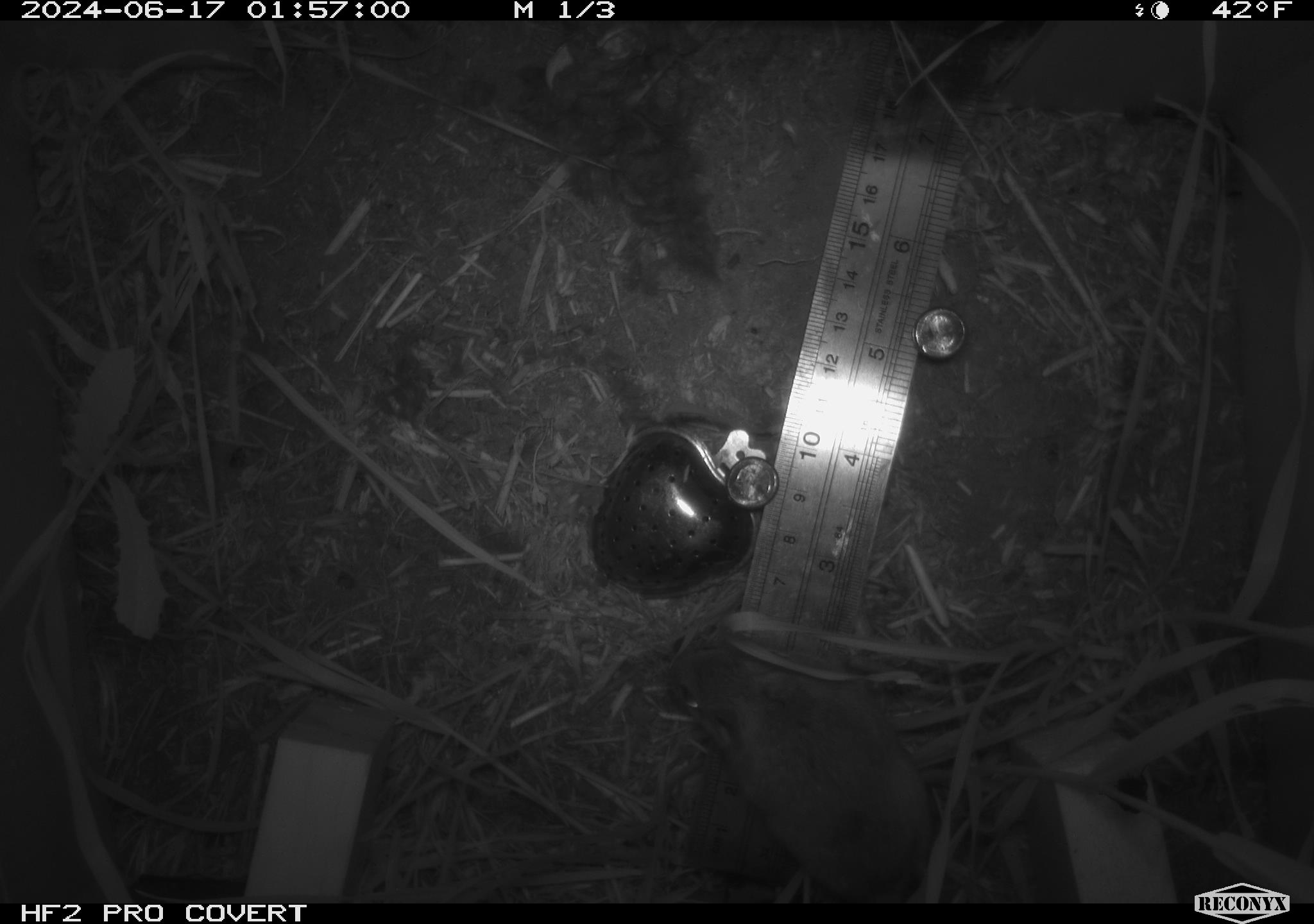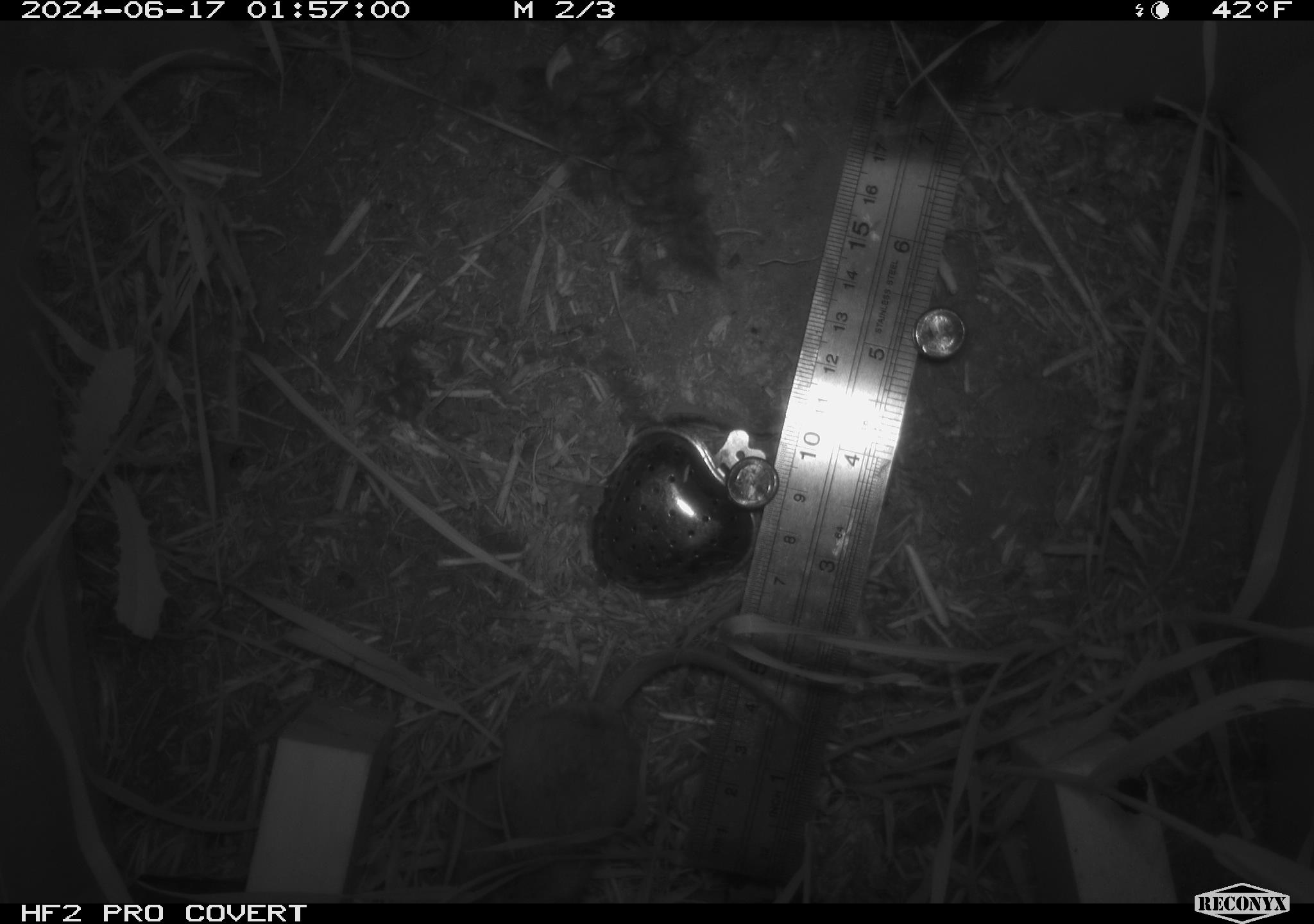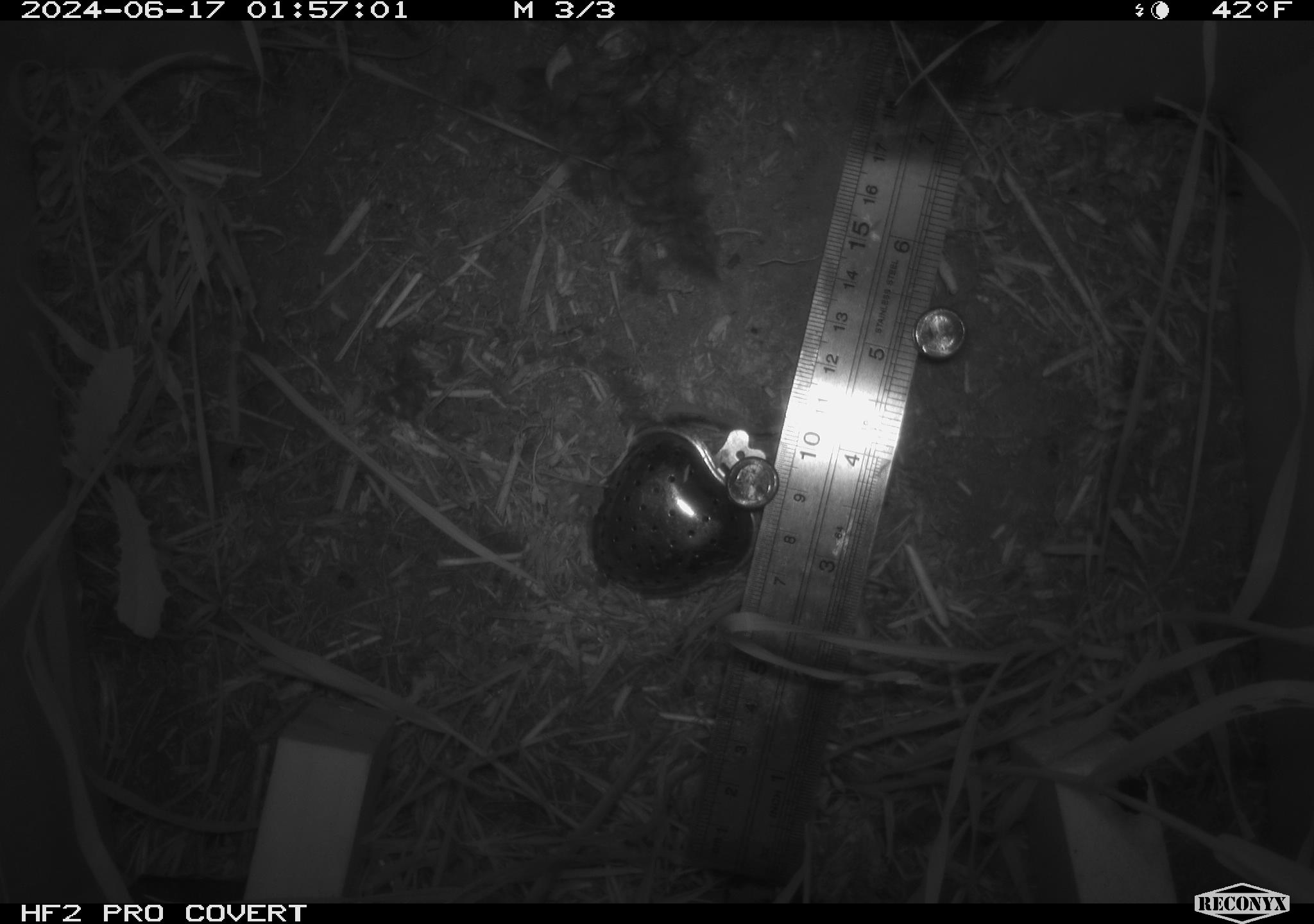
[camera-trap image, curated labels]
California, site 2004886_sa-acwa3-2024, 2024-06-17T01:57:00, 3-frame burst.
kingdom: Animalia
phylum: Chordata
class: Mammalia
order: Rodentia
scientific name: Rodentia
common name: mouse species